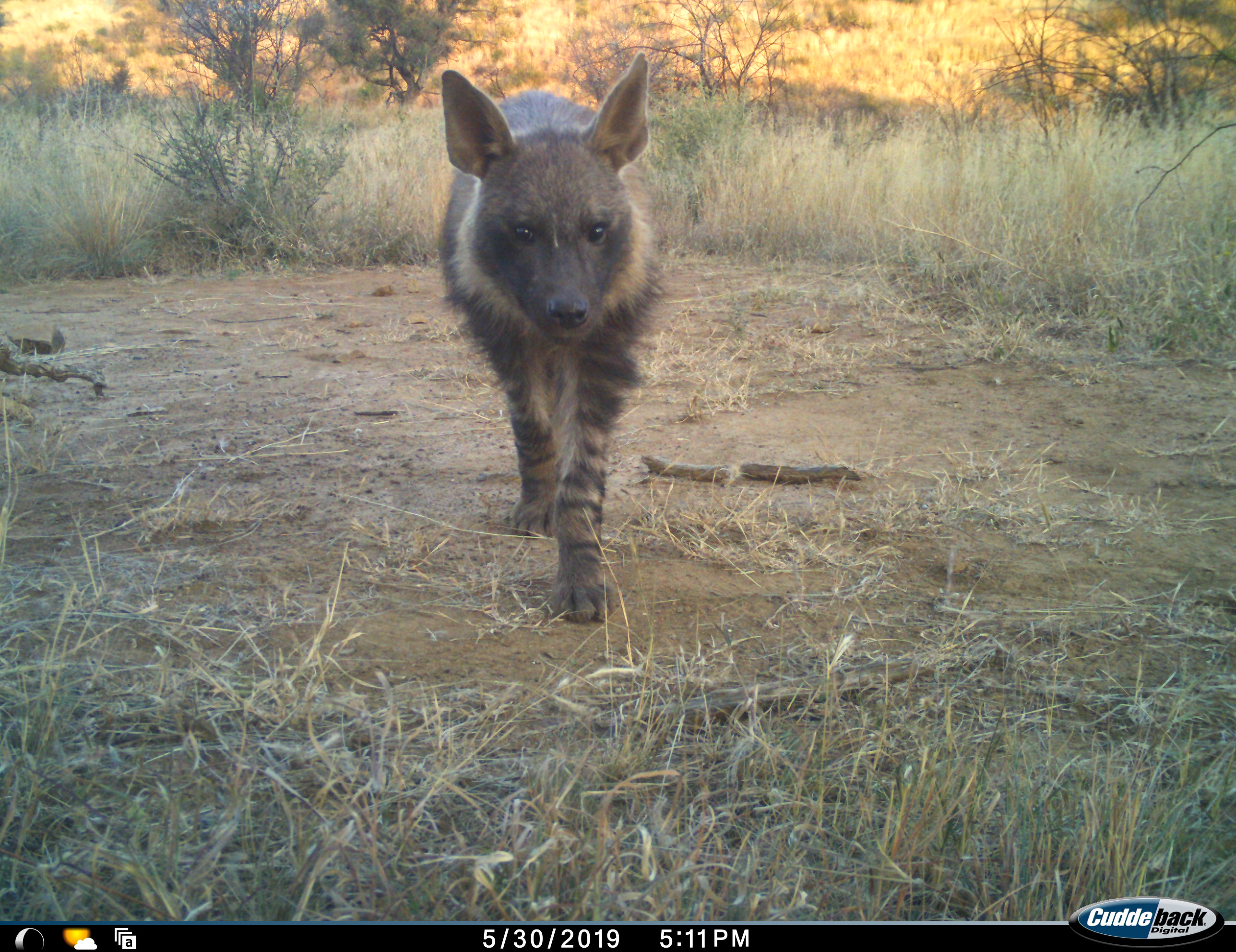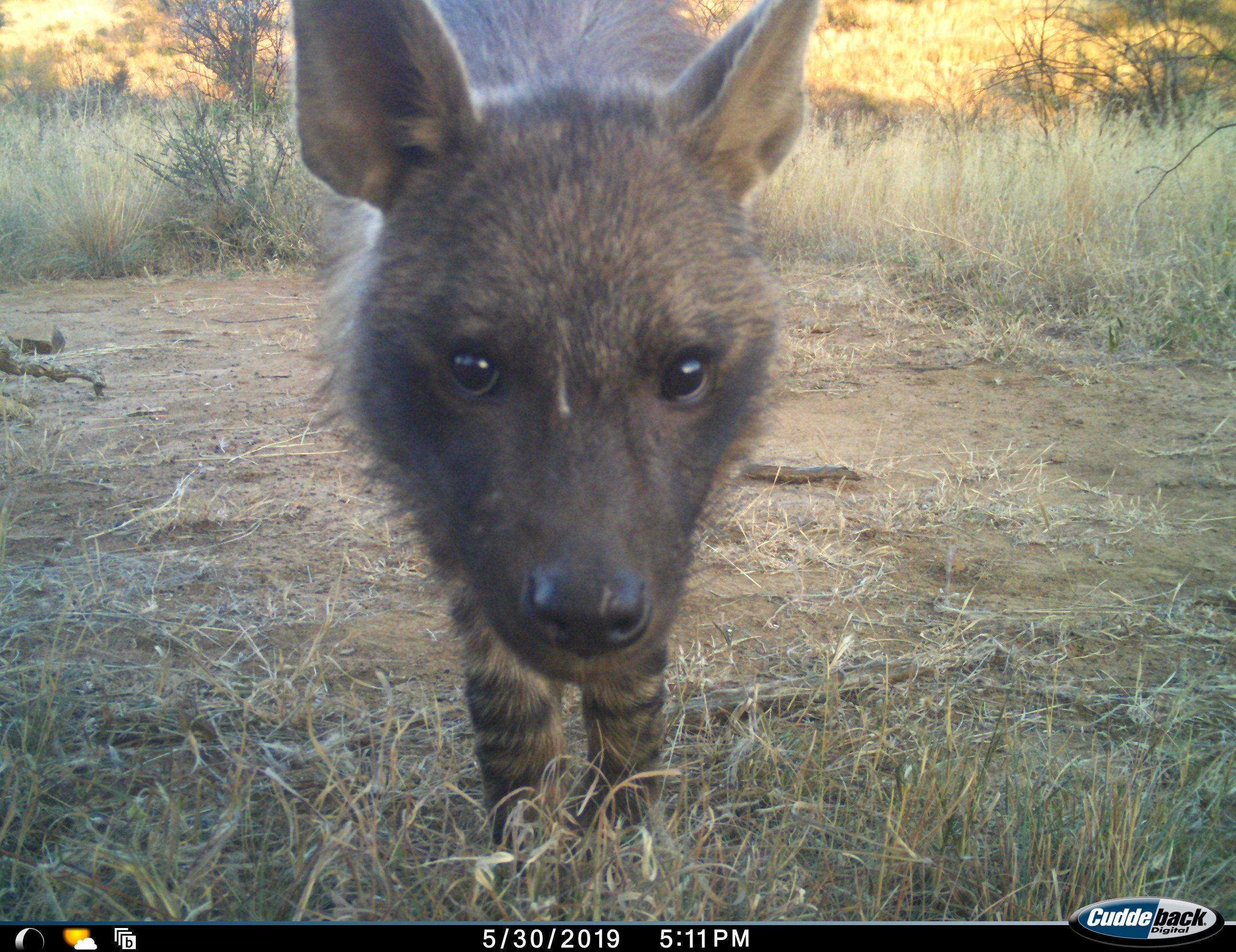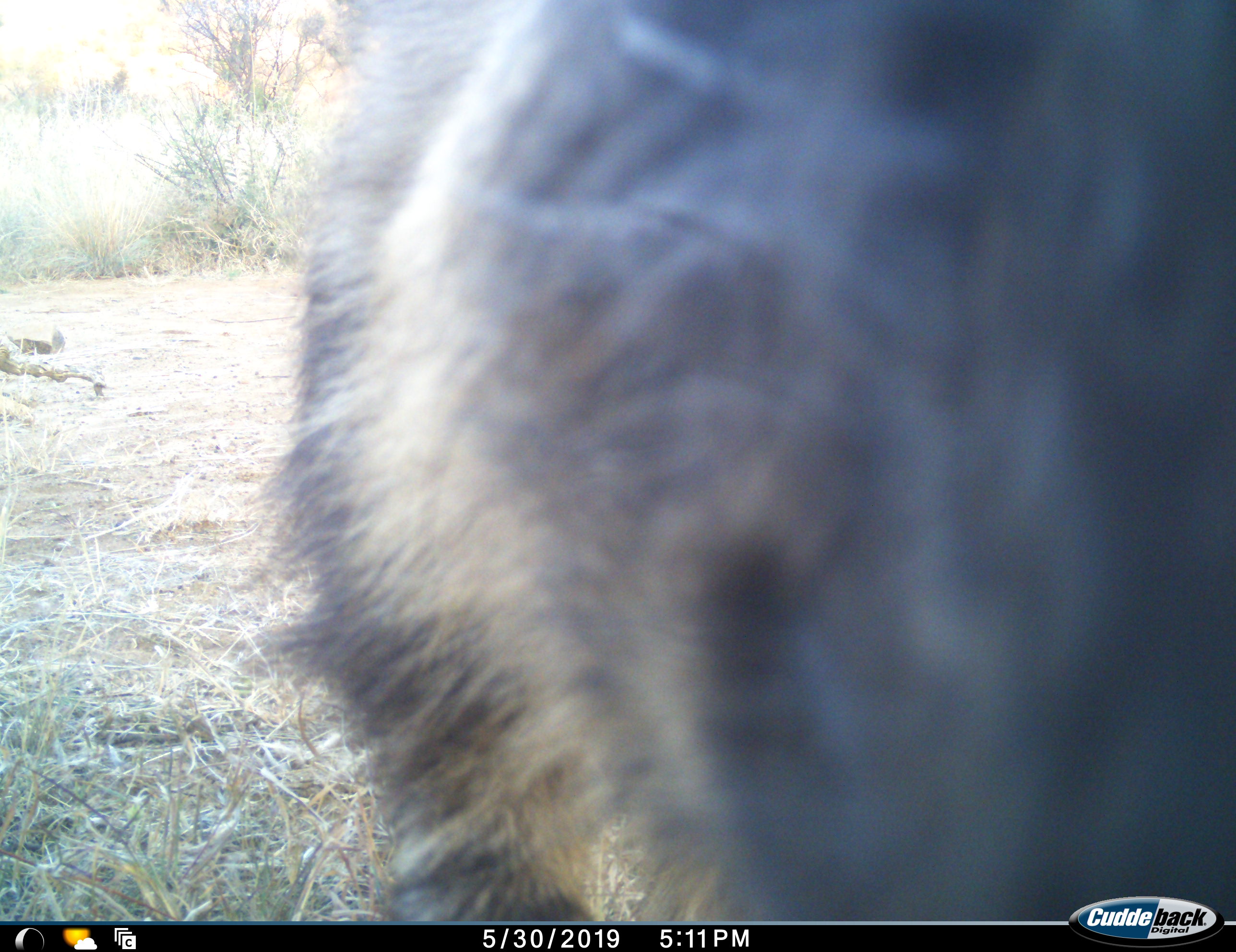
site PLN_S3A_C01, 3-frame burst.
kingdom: Animalia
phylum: Chordata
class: Mammalia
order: Carnivora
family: Hyaenidae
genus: Parahyaena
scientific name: Parahyaena brunnea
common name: brown hyena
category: hyenabrown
Hyenabrown (brown hyena) (Parahyaena brunnea), count 1. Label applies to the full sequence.